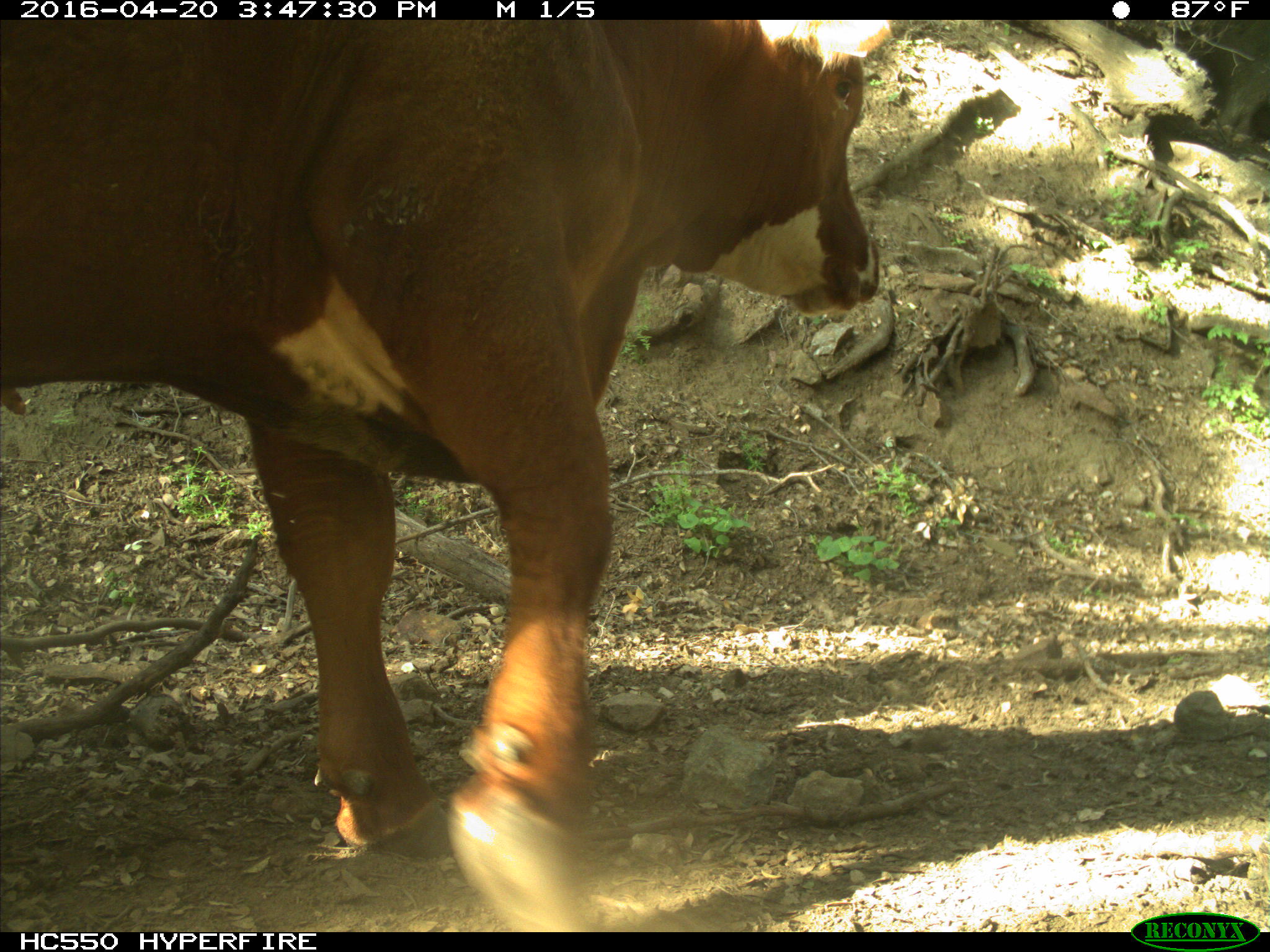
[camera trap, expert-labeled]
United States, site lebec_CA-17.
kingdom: Animalia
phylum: Chordata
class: Mammalia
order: Artiodactyla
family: Bovidae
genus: Bos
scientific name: Bos taurus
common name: domestic cow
Bos taurus (domestic cow).